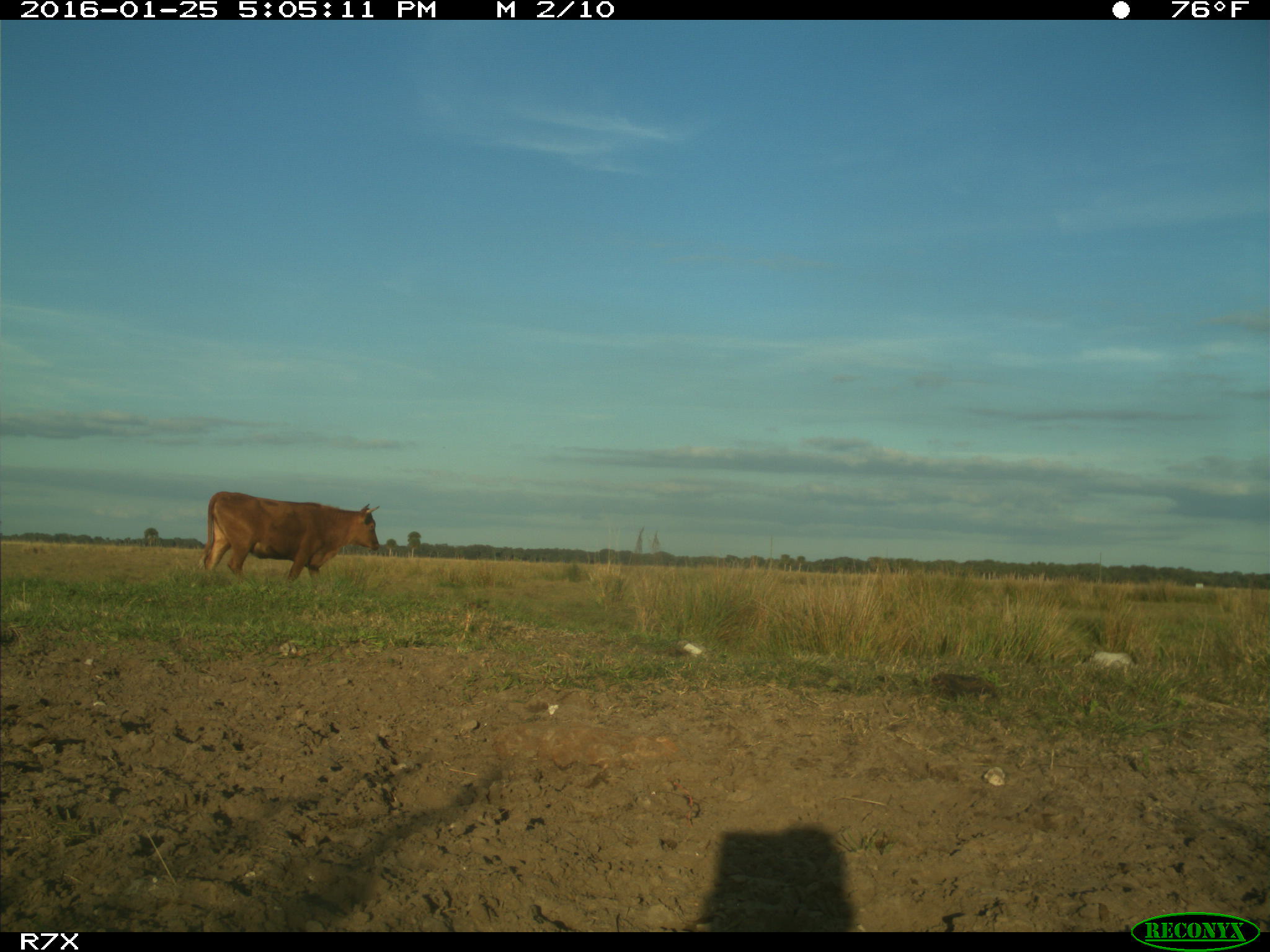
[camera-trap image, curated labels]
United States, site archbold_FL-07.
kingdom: Animalia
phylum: Chordata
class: Mammalia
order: Artiodactyla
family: Bovidae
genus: Bos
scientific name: Bos taurus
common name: domestic cow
Bos taurus (domestic cow).